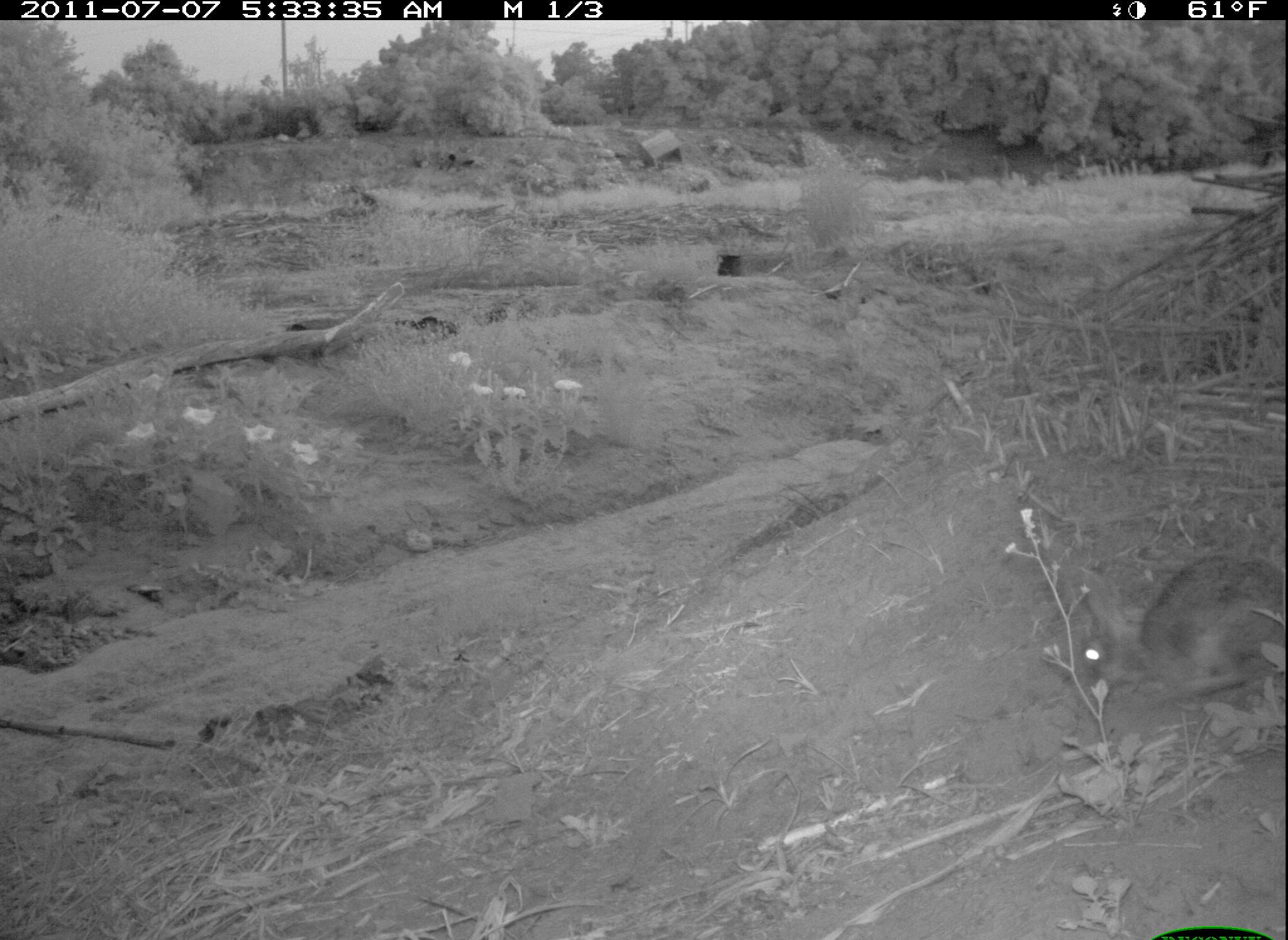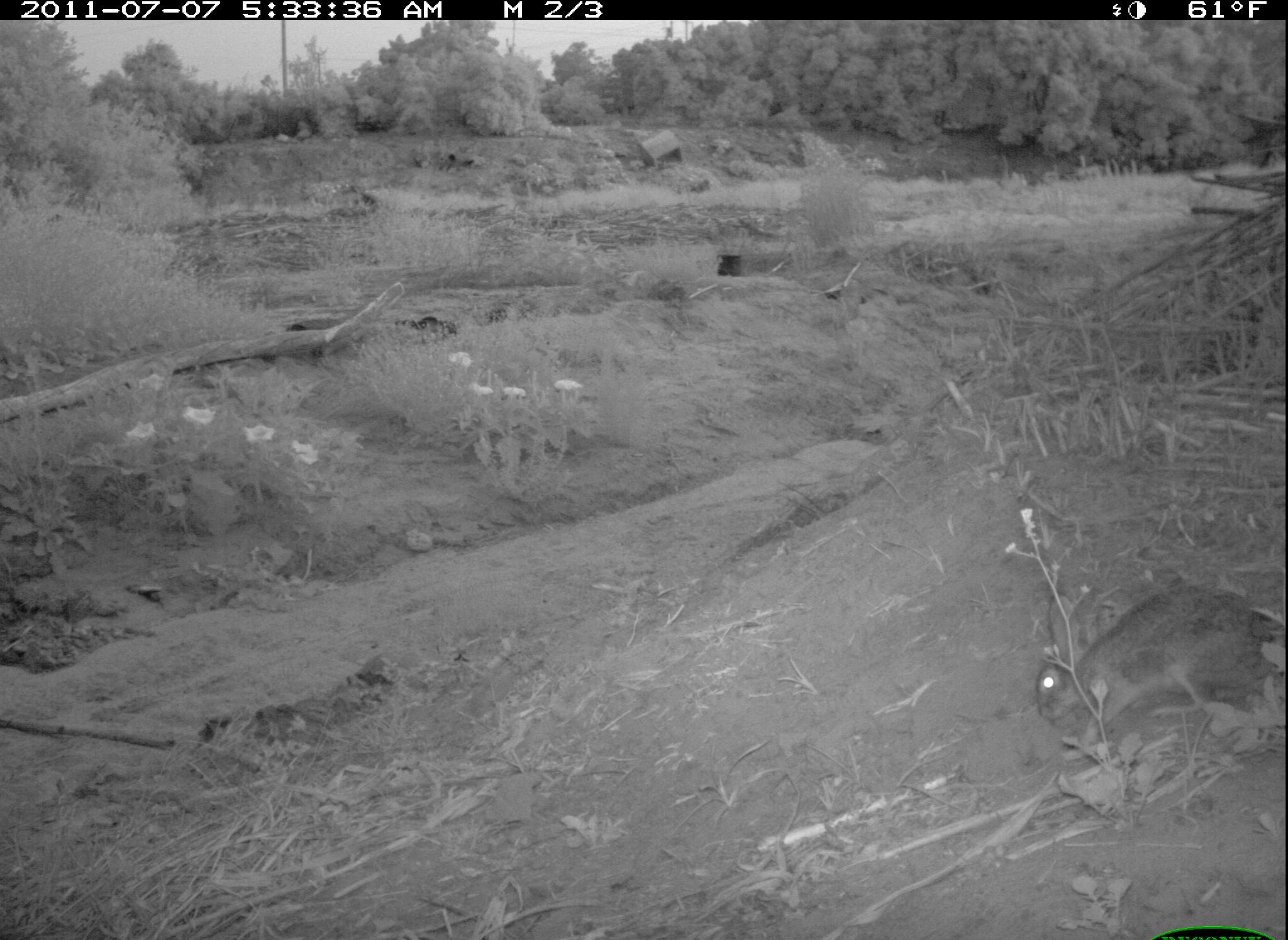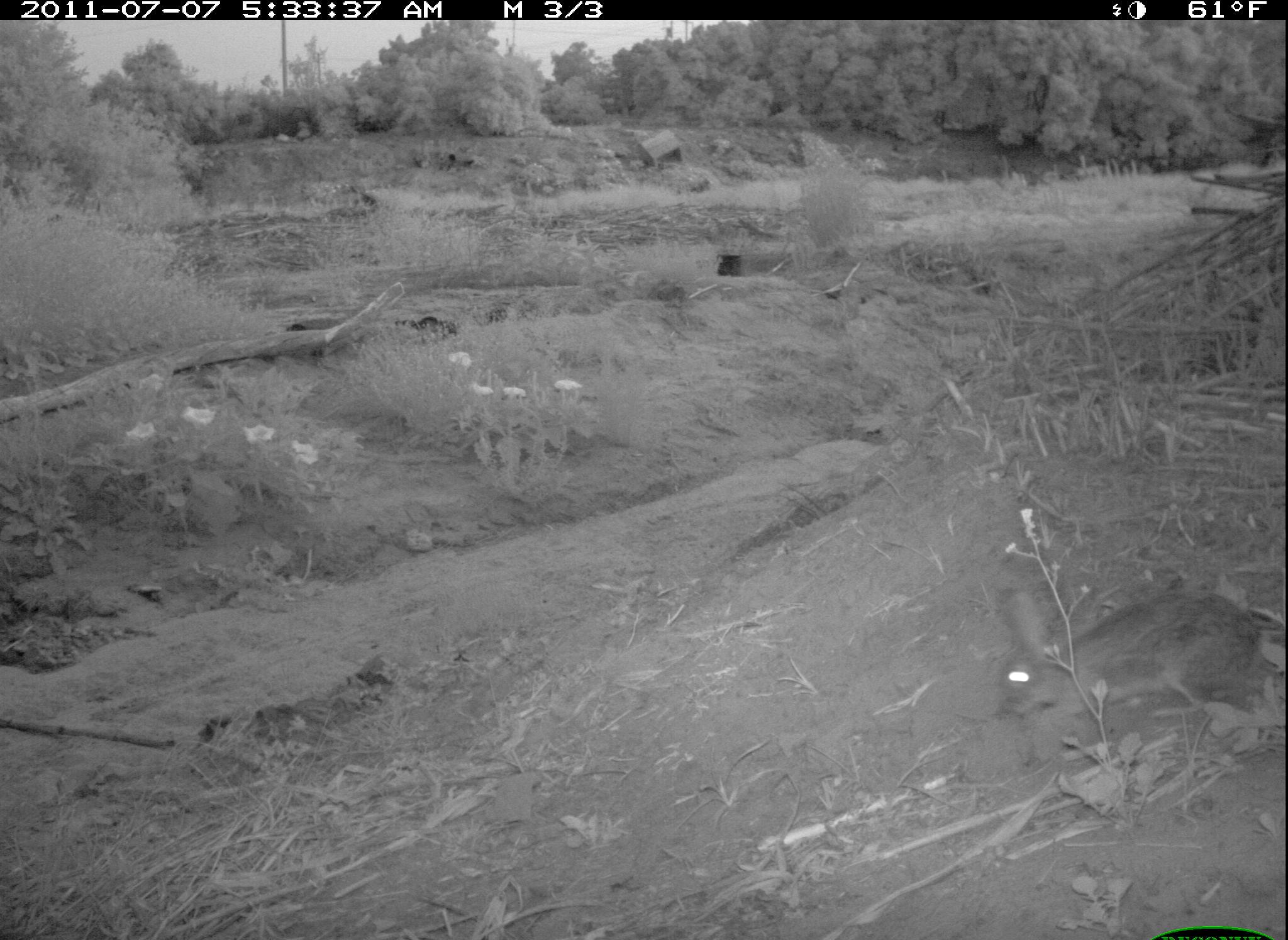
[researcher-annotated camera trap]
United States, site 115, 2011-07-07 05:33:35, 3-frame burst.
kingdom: Animalia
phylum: Chordata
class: Mammalia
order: Lagomorpha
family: Leporidae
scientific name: Leporidae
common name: rabbits and hares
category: rabbit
Rabbit (rabbits and hares) (Leporidae).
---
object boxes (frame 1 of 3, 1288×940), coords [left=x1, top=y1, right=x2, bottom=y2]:
rabbit: [left=1069, top=523, right=1286, bottom=707]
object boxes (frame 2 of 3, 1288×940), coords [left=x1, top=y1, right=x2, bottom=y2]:
rabbit: [left=1021, top=572, right=1282, bottom=773]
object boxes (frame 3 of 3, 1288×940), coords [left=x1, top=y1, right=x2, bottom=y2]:
rabbit: [left=997, top=569, right=1269, bottom=751]